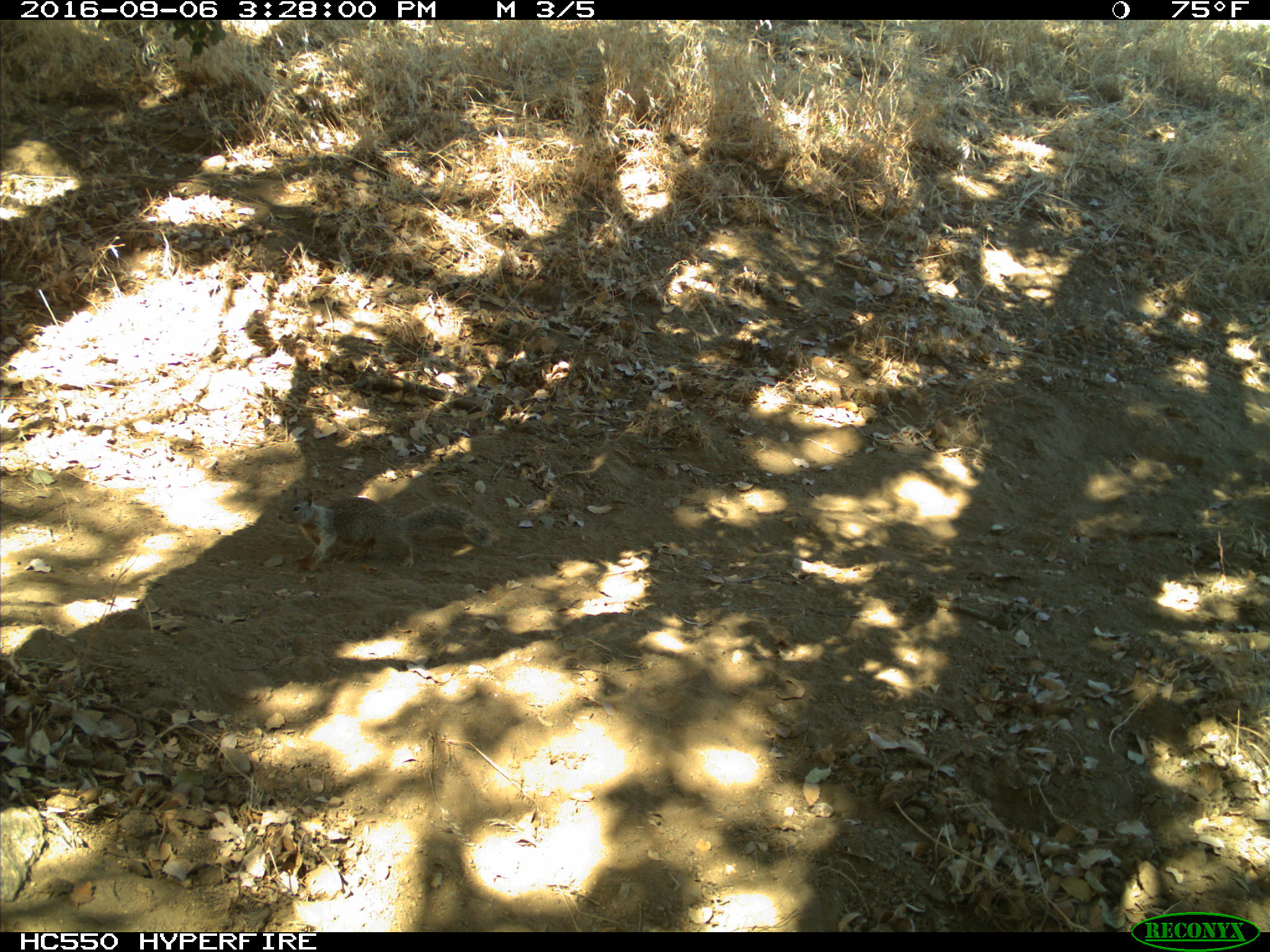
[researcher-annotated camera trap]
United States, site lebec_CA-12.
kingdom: Animalia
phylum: Chordata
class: Mammalia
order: Rodentia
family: Sciuridae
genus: Otospermophilus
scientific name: Otospermophilus beecheyi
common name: california ground squirrel